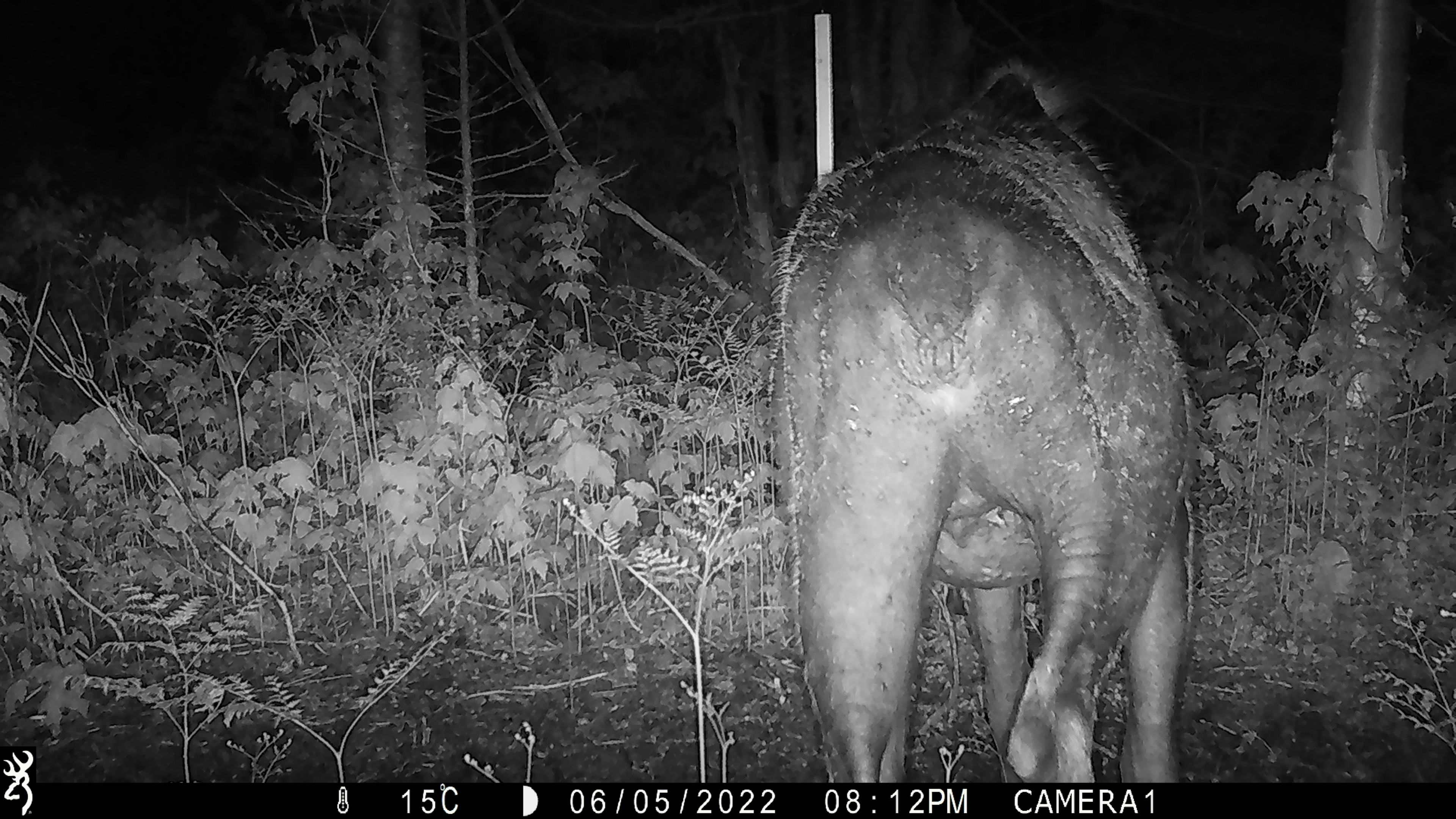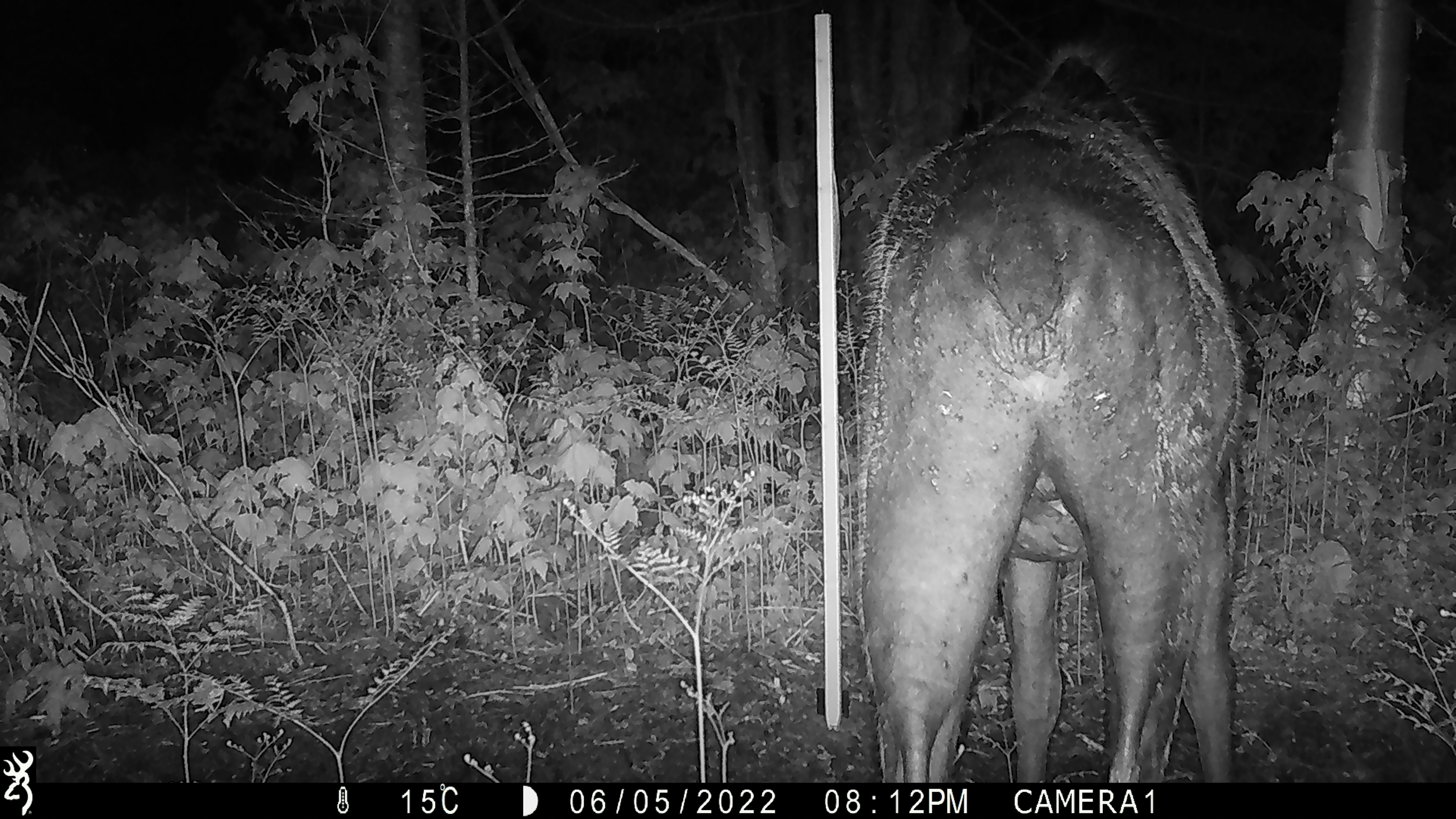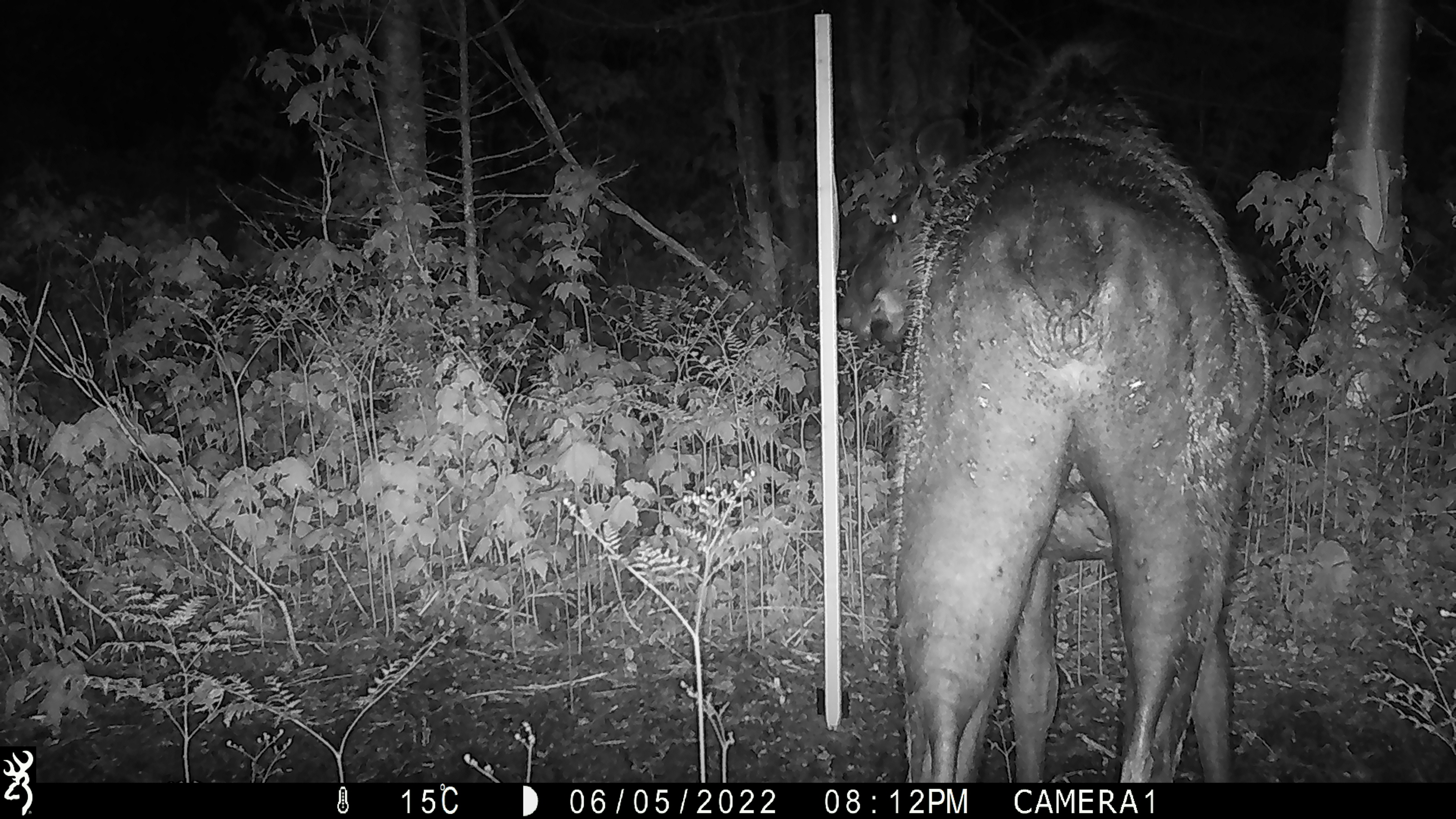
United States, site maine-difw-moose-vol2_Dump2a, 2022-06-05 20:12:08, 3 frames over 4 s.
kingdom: Animalia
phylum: Chordata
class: Mammalia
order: Artiodactyla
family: Cervidae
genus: Alces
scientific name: Alces alces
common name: moose